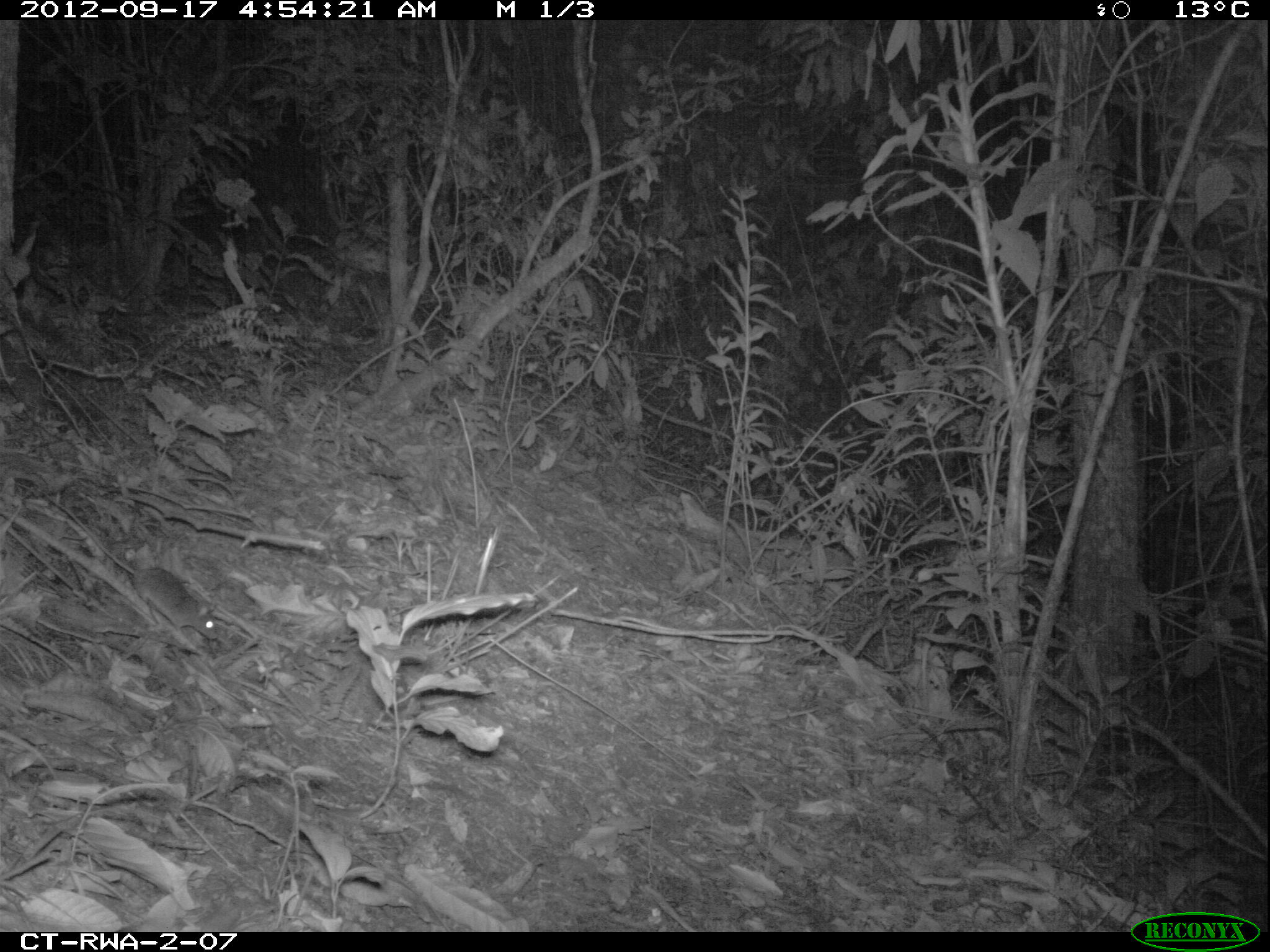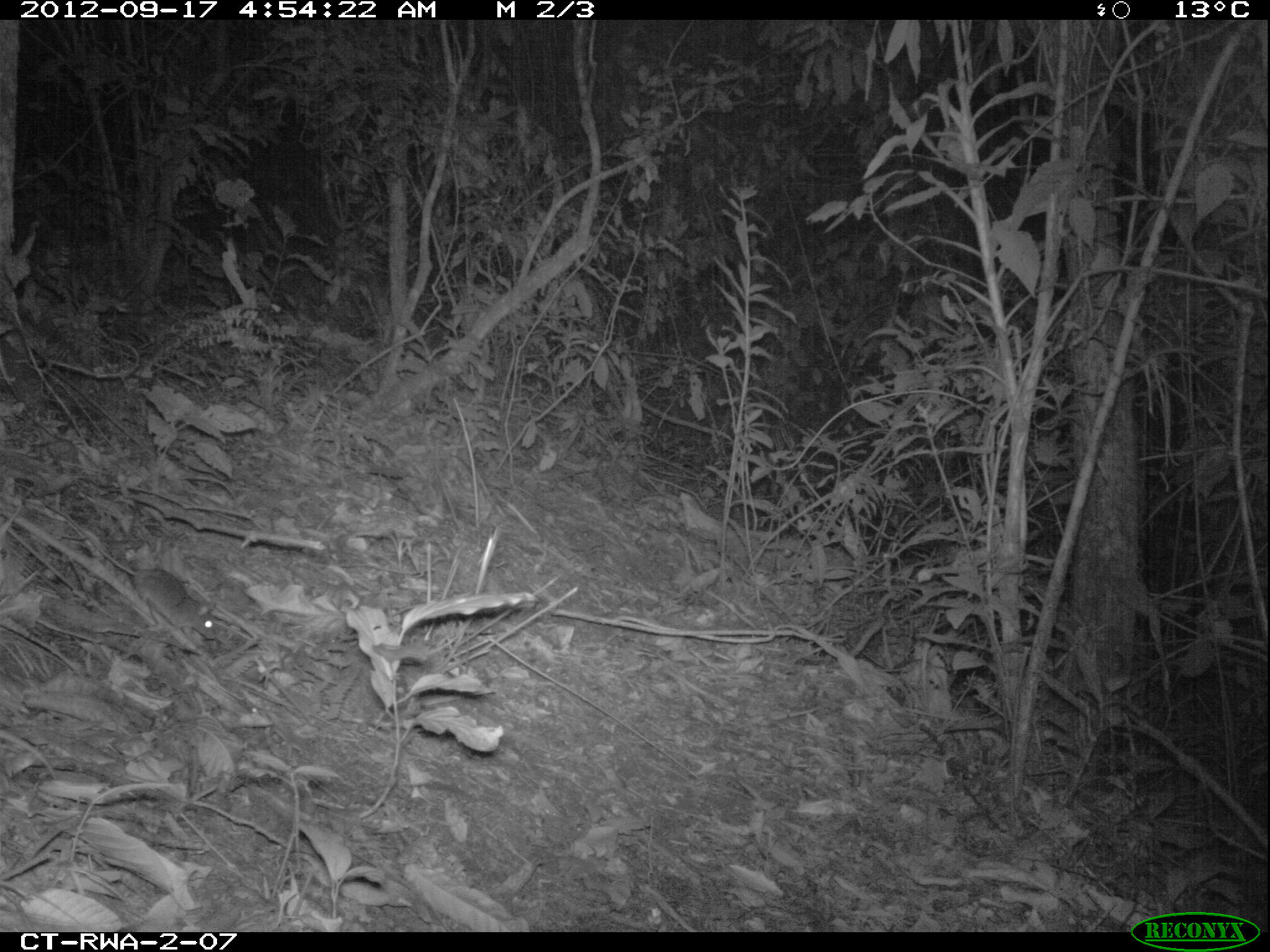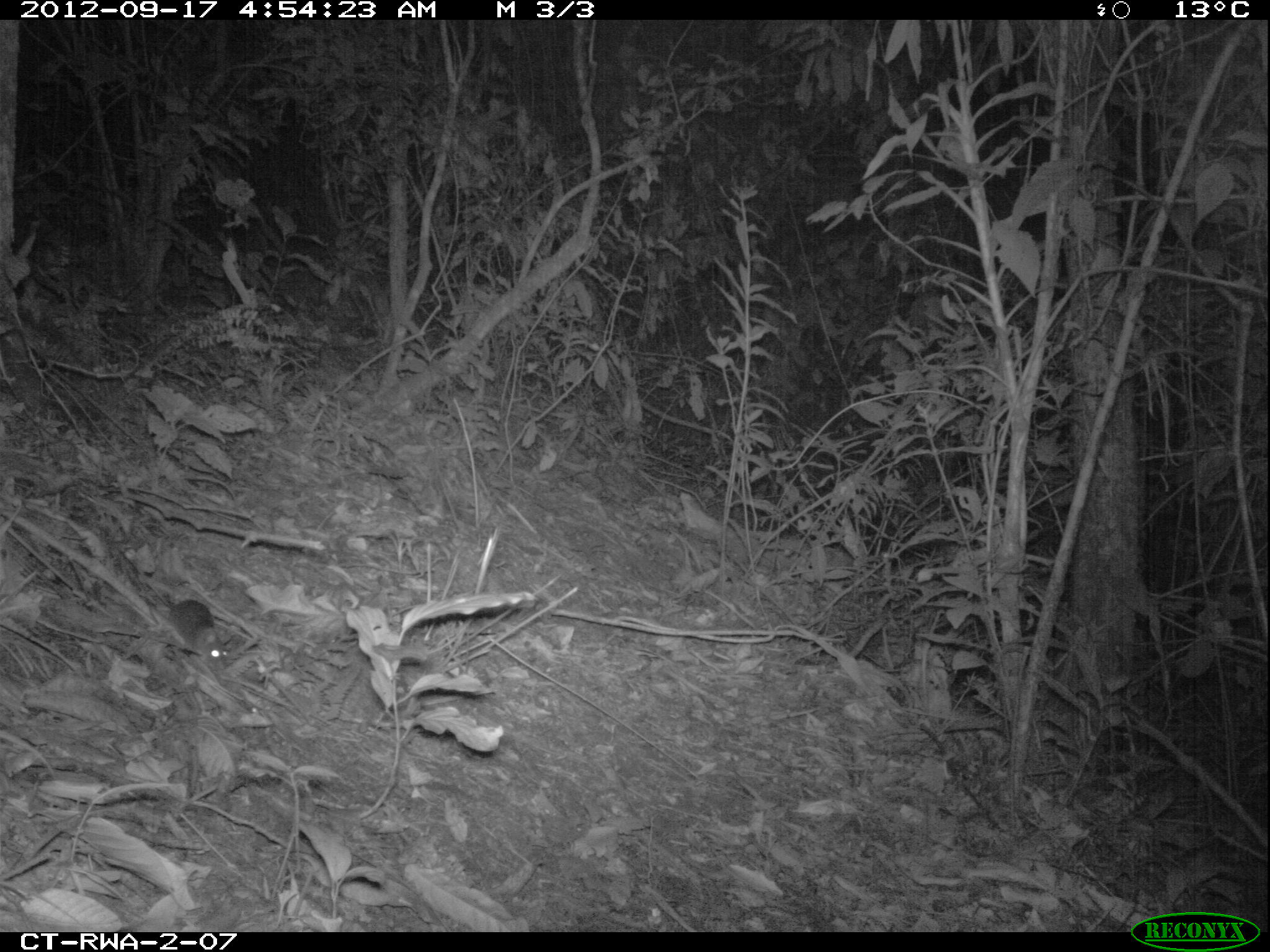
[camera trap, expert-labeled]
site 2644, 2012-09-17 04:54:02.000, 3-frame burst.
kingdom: Animalia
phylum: Chordata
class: Mammalia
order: Rodentia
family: Muridae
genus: Oenomys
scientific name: Oenomys hypoxanthus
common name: common rufous-nosed rat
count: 1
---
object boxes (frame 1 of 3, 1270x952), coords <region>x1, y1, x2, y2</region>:
oenomys hypoxanthus: <region>46, 492, 219, 639</region>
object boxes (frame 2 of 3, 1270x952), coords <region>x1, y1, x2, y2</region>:
oenomys hypoxanthus: <region>37, 496, 216, 639</region>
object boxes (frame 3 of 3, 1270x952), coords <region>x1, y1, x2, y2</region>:
oenomys hypoxanthus: <region>132, 561, 230, 668</region>